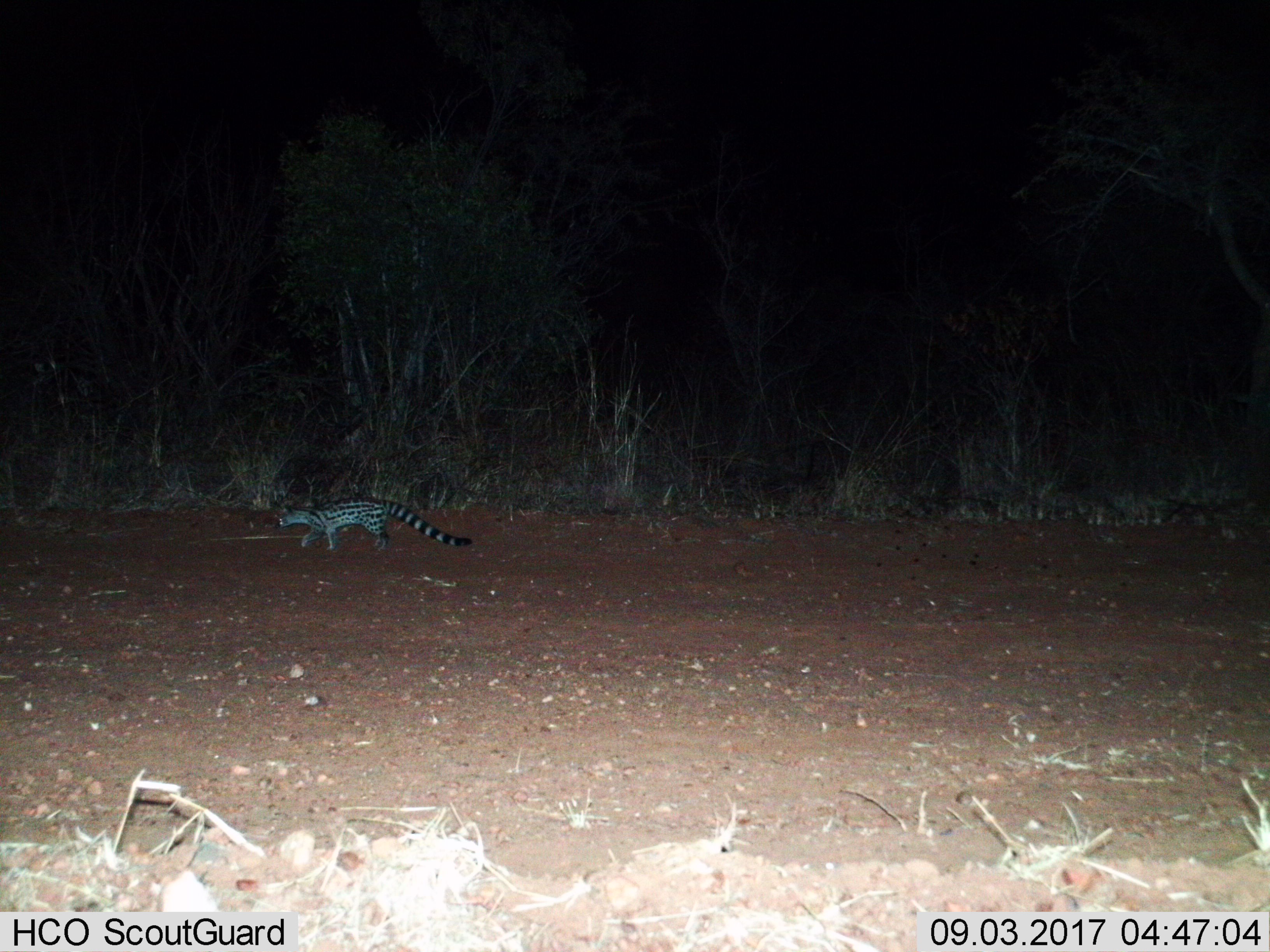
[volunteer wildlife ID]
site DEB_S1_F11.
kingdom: Animalia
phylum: Chordata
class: Mammalia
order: Carnivora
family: Viverridae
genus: Genetta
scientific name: Genetta genetta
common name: small-spotted genet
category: genetcommonsmallspotted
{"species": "genetcommonsmallspotted (small-spotted genet) (Genetta genetta)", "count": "1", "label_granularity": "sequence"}